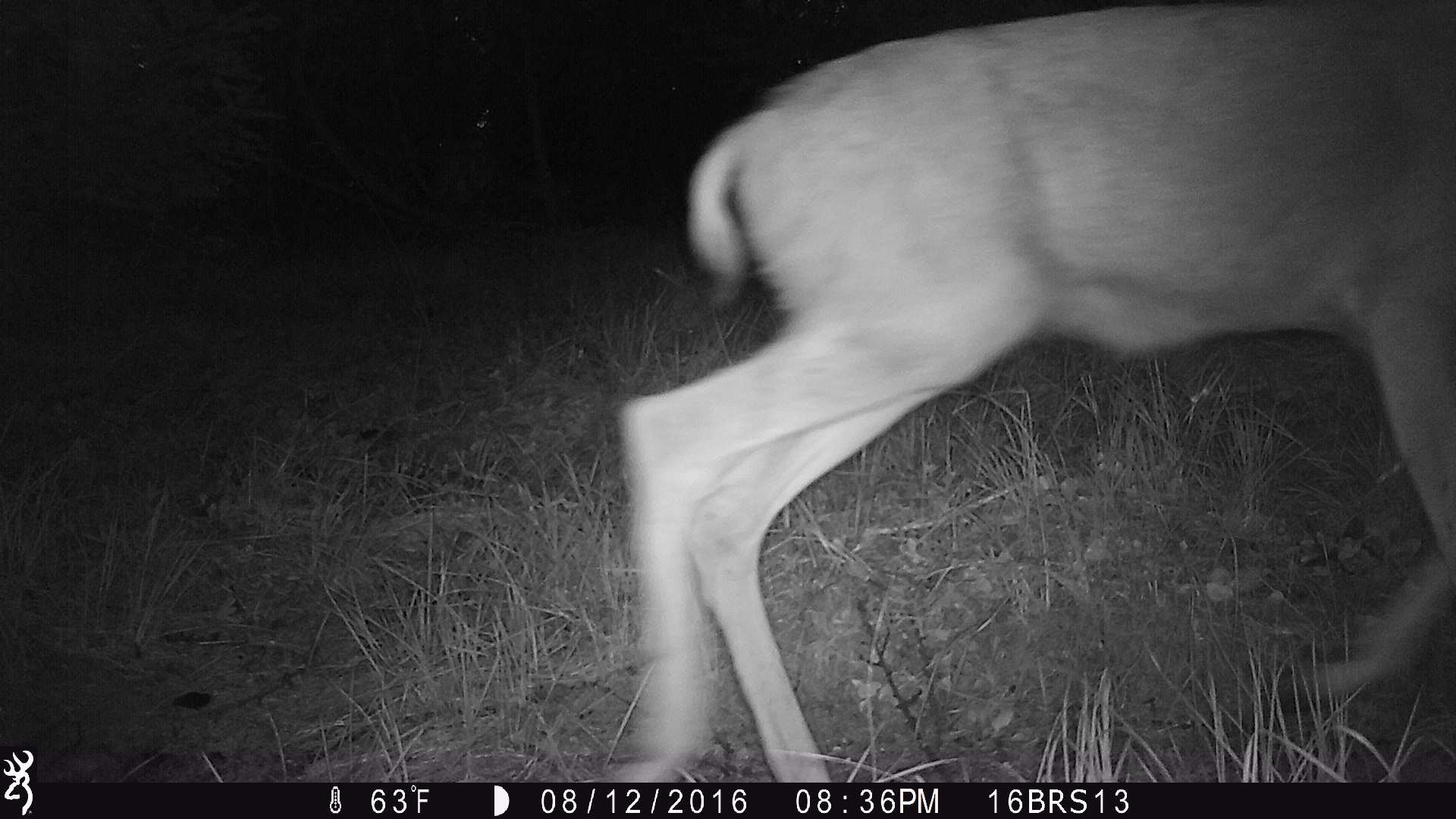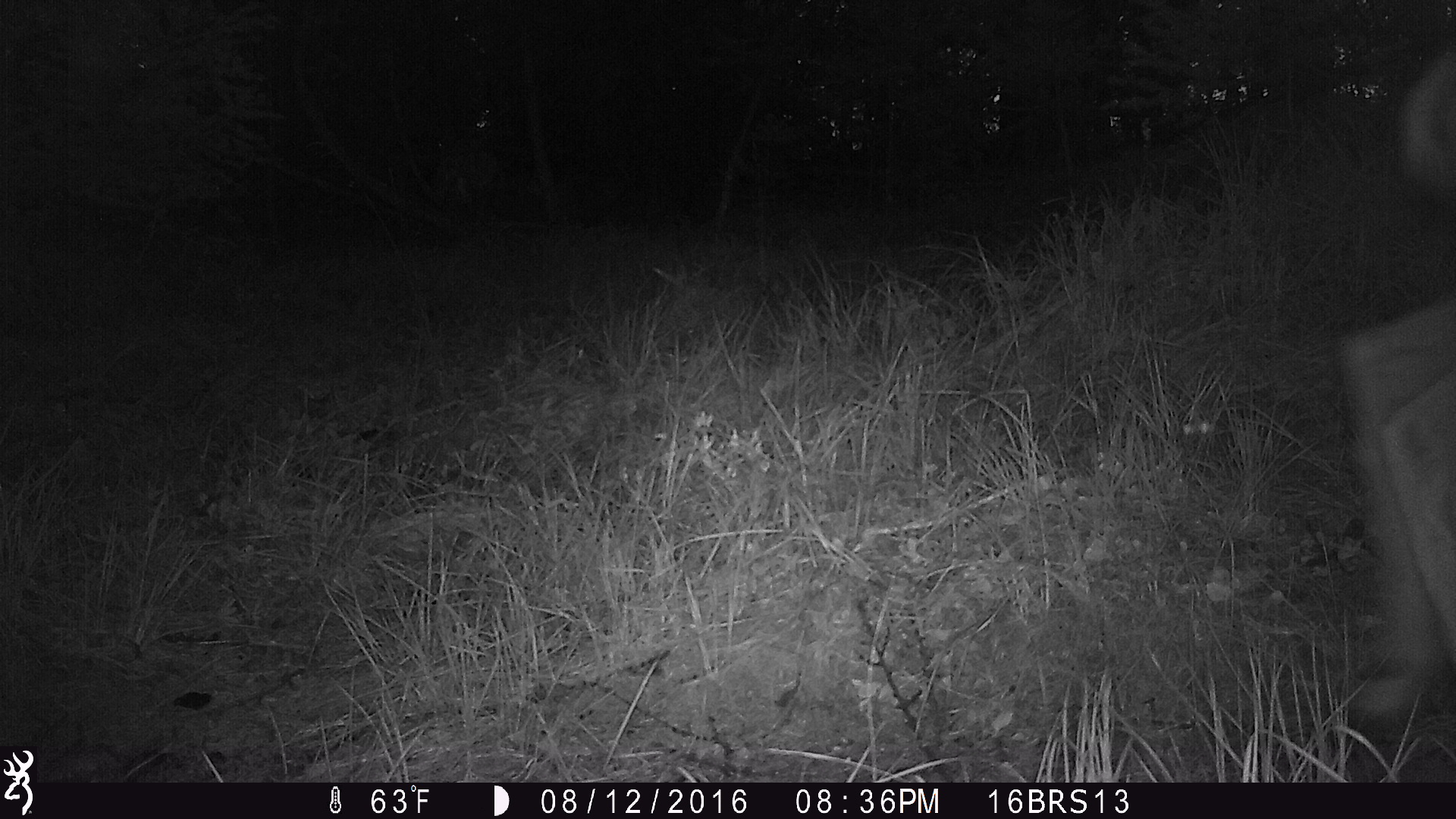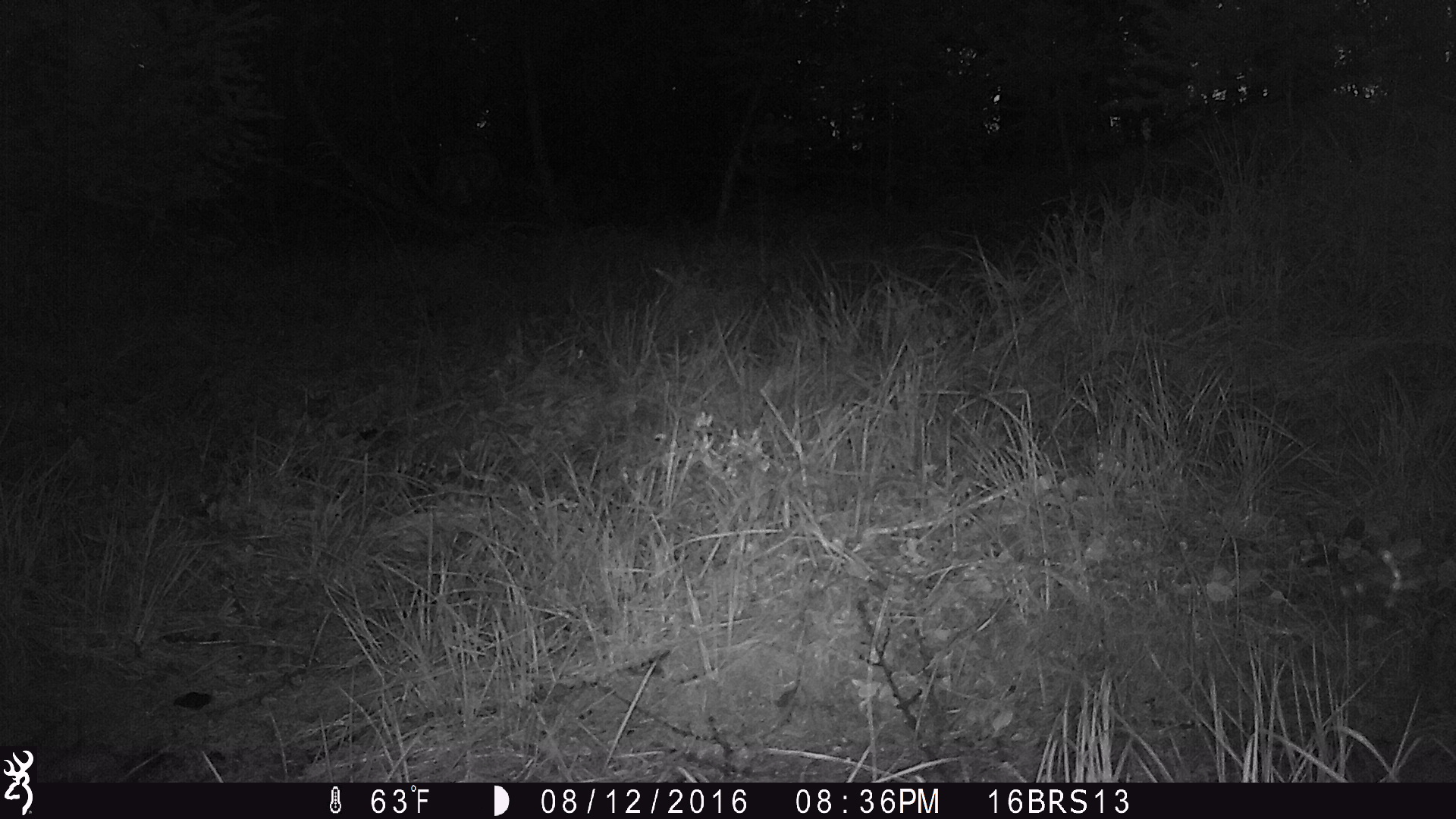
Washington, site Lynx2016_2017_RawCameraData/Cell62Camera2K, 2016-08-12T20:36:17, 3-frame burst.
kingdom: Animalia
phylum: Chordata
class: Mammalia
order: Artiodactyla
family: Cervidae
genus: Odocoileus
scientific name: Odocoileus hemionus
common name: mule deer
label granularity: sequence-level